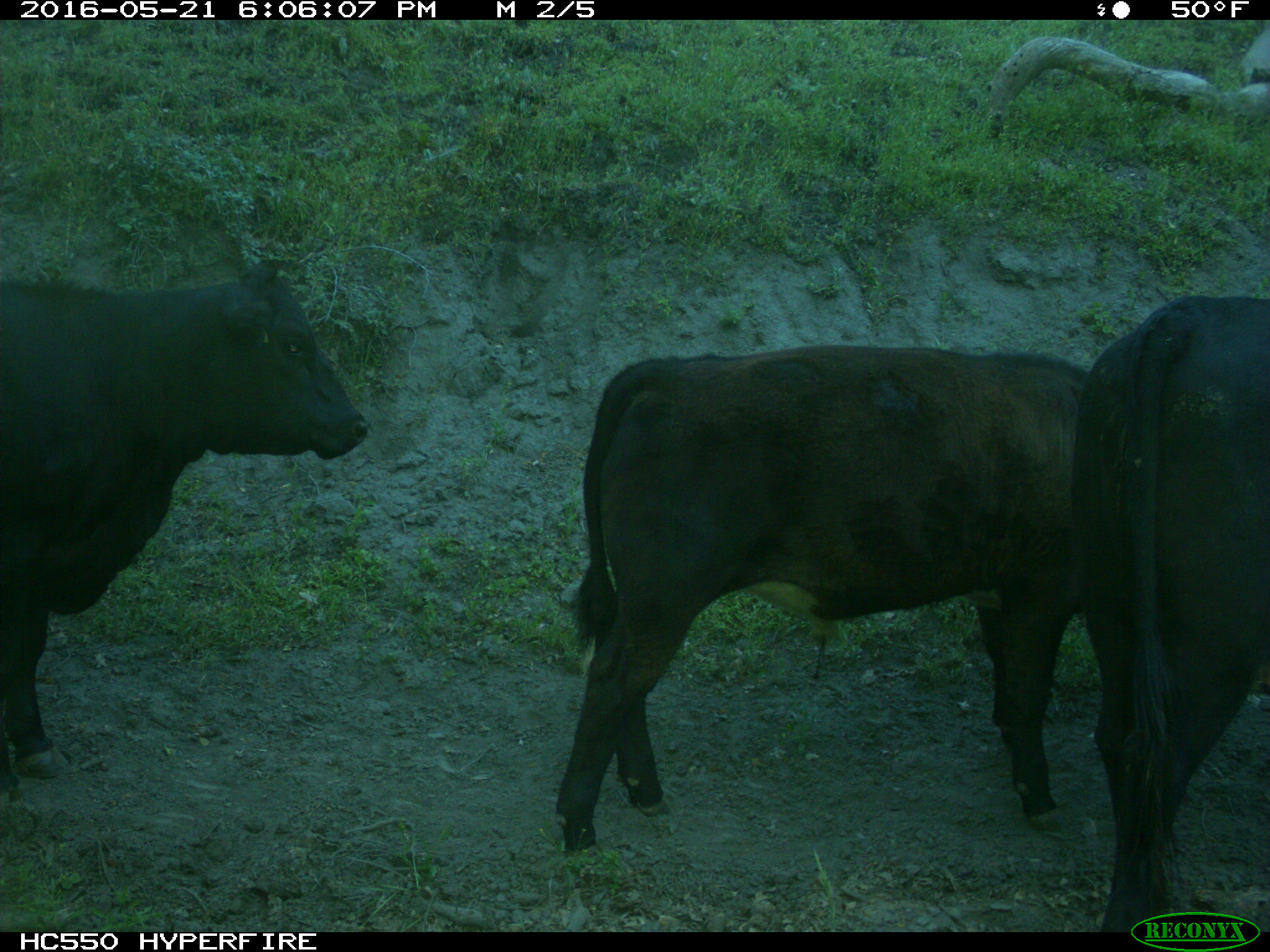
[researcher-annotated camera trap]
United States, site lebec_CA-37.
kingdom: Animalia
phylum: Chordata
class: Mammalia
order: Artiodactyla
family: Bovidae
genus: Bos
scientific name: Bos taurus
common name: domestic cow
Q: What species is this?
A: Bos taurus (domestic cow).